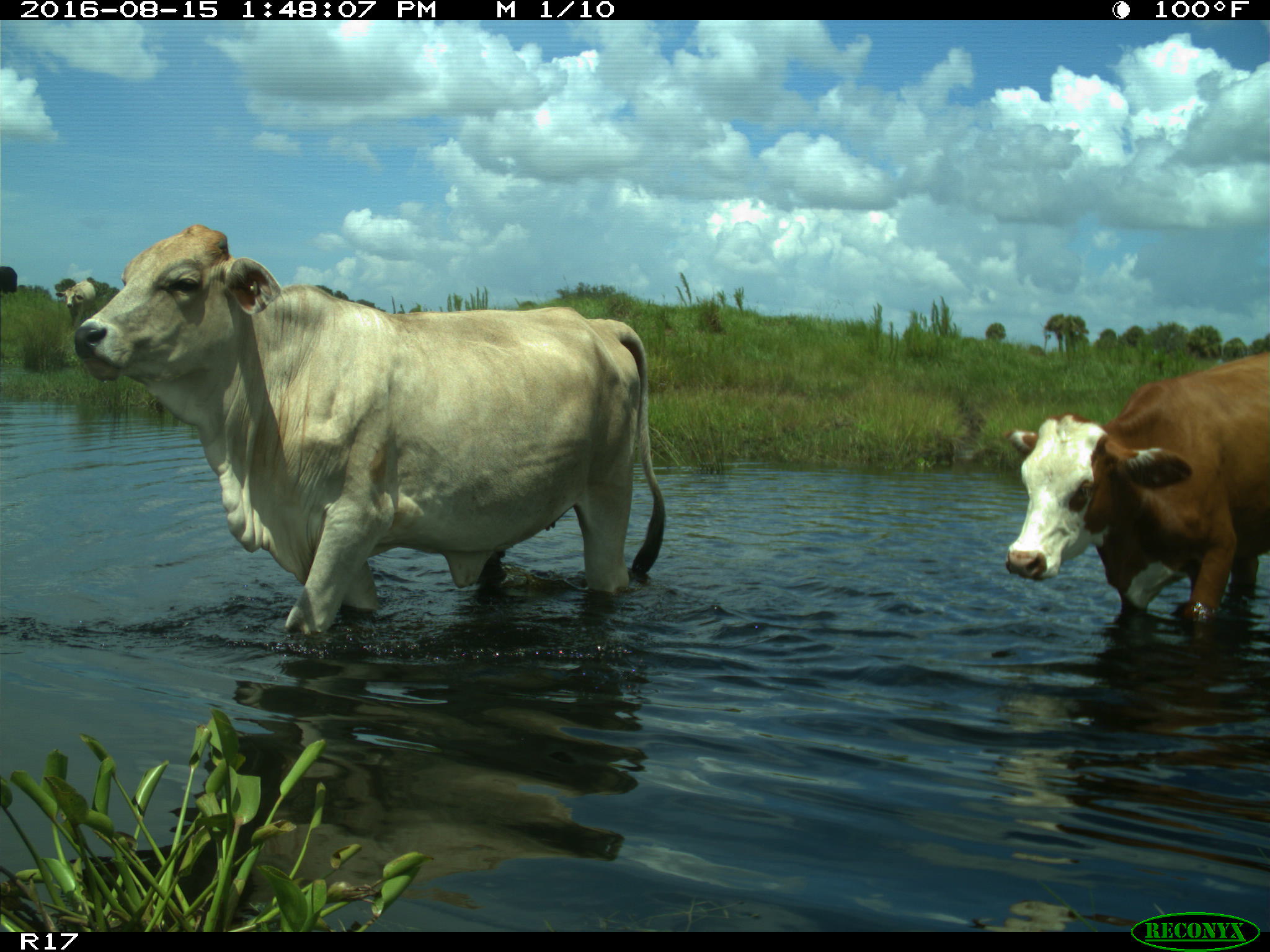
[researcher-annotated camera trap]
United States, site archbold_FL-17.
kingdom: Animalia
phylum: Chordata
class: Mammalia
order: Artiodactyla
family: Bovidae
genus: Bos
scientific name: Bos taurus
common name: domestic cow